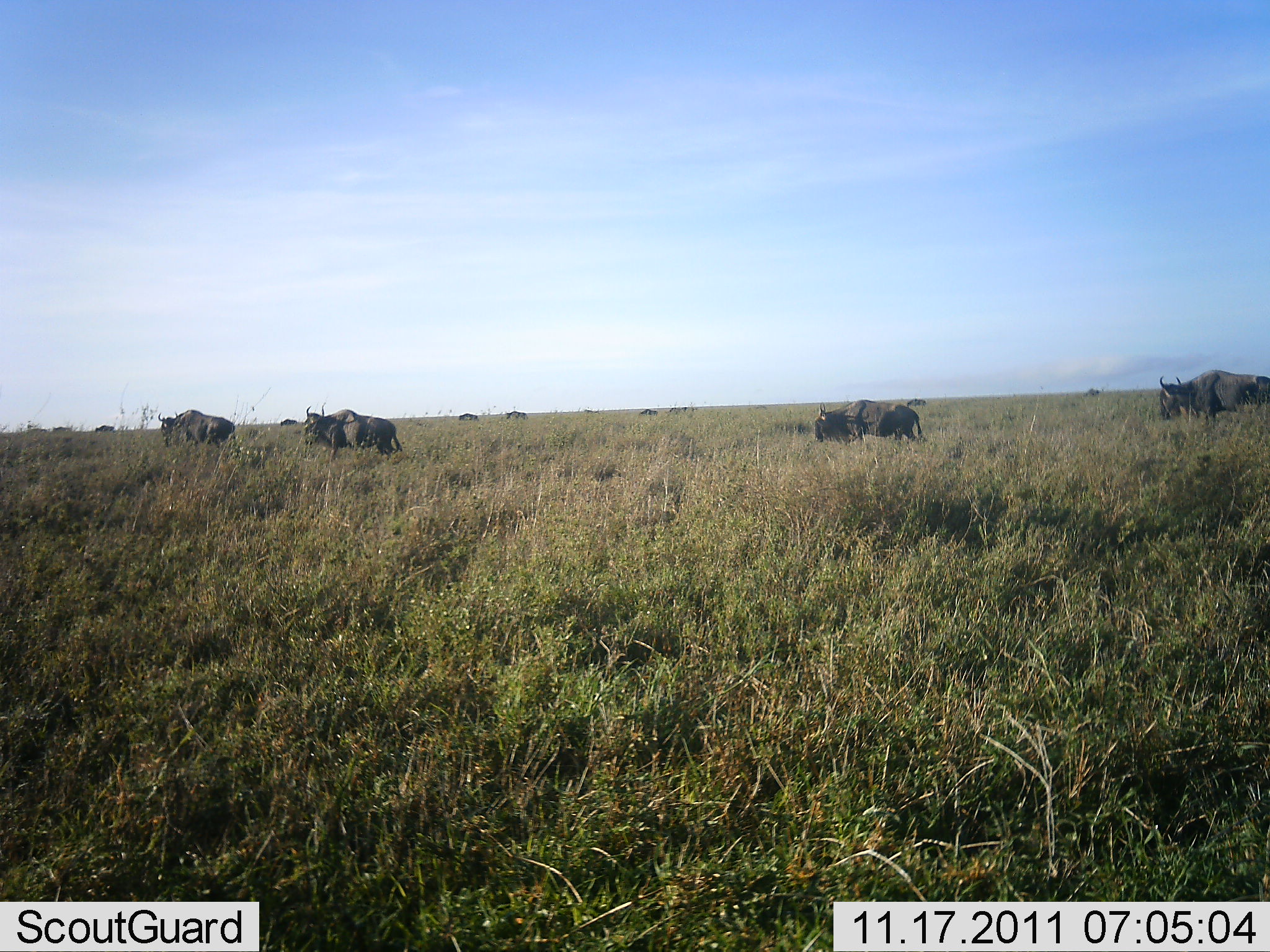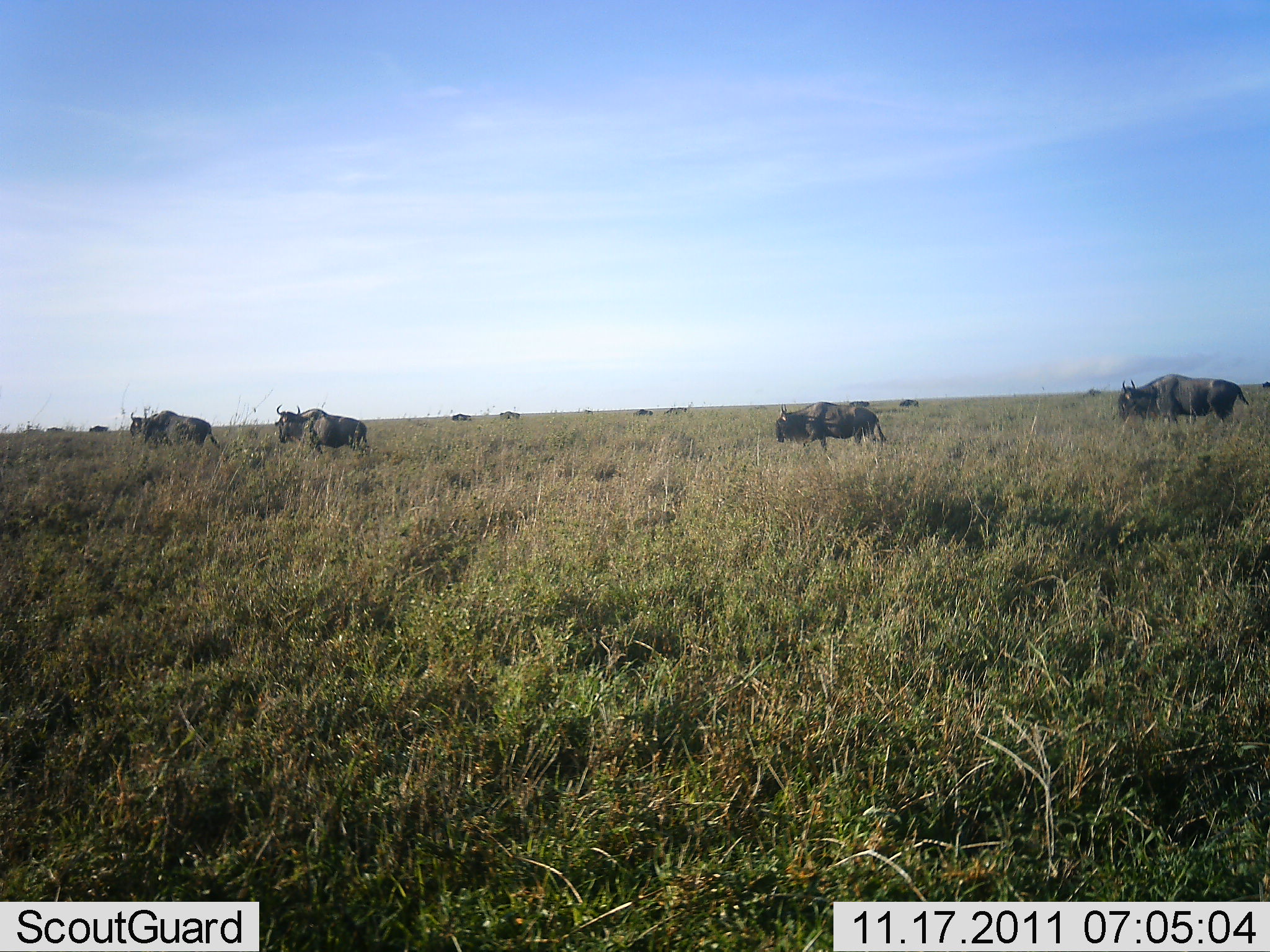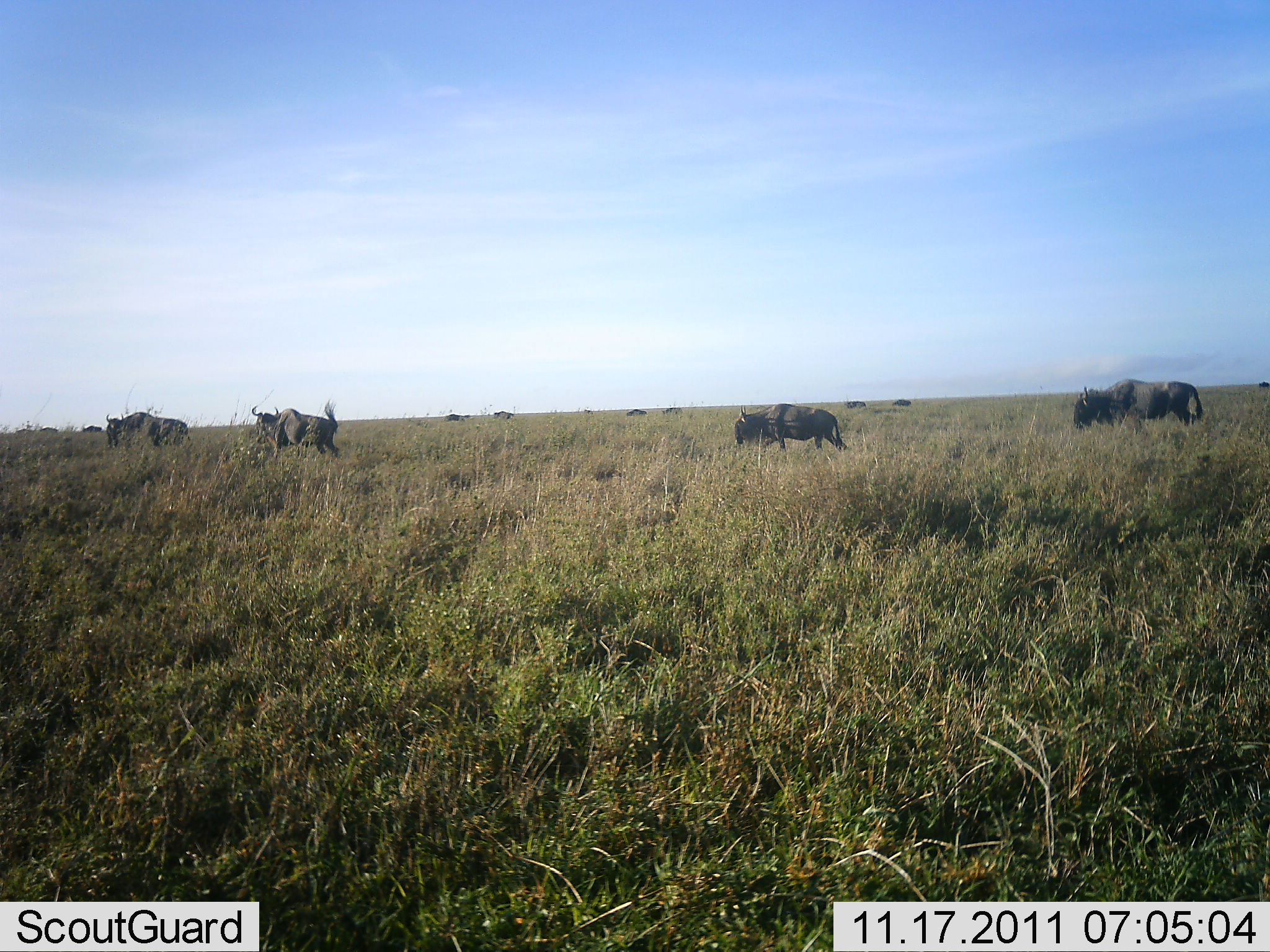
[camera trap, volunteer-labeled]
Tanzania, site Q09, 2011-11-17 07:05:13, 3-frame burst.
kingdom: Animalia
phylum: Chordata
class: Mammalia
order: Artiodactyla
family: Bovidae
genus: Connochaetes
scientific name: Connochaetes taurinus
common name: blue wildebeest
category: wildebeest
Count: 11-50.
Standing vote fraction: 9%.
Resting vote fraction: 0%.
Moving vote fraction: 100%.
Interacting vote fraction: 0%.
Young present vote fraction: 0%.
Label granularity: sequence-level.